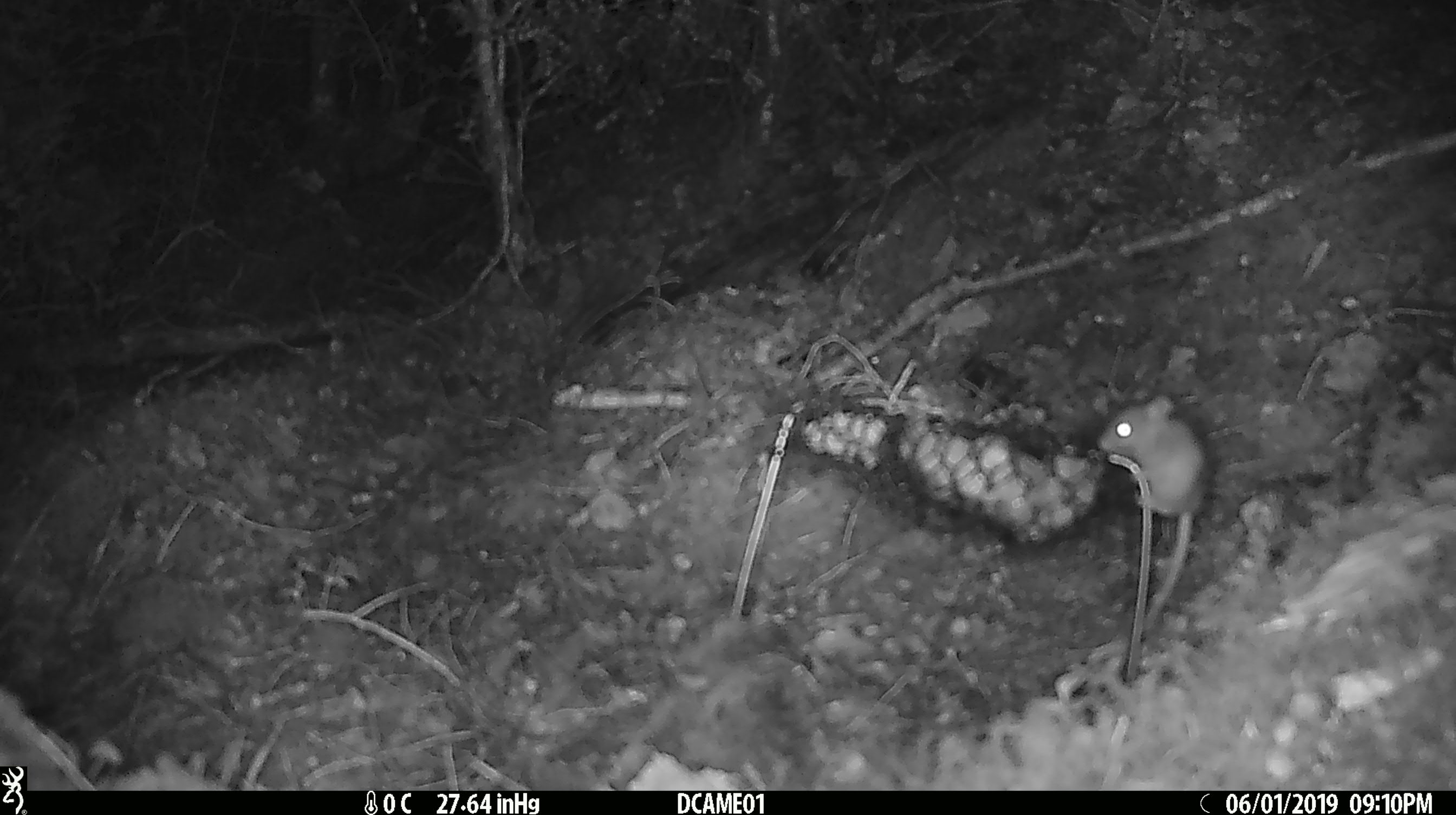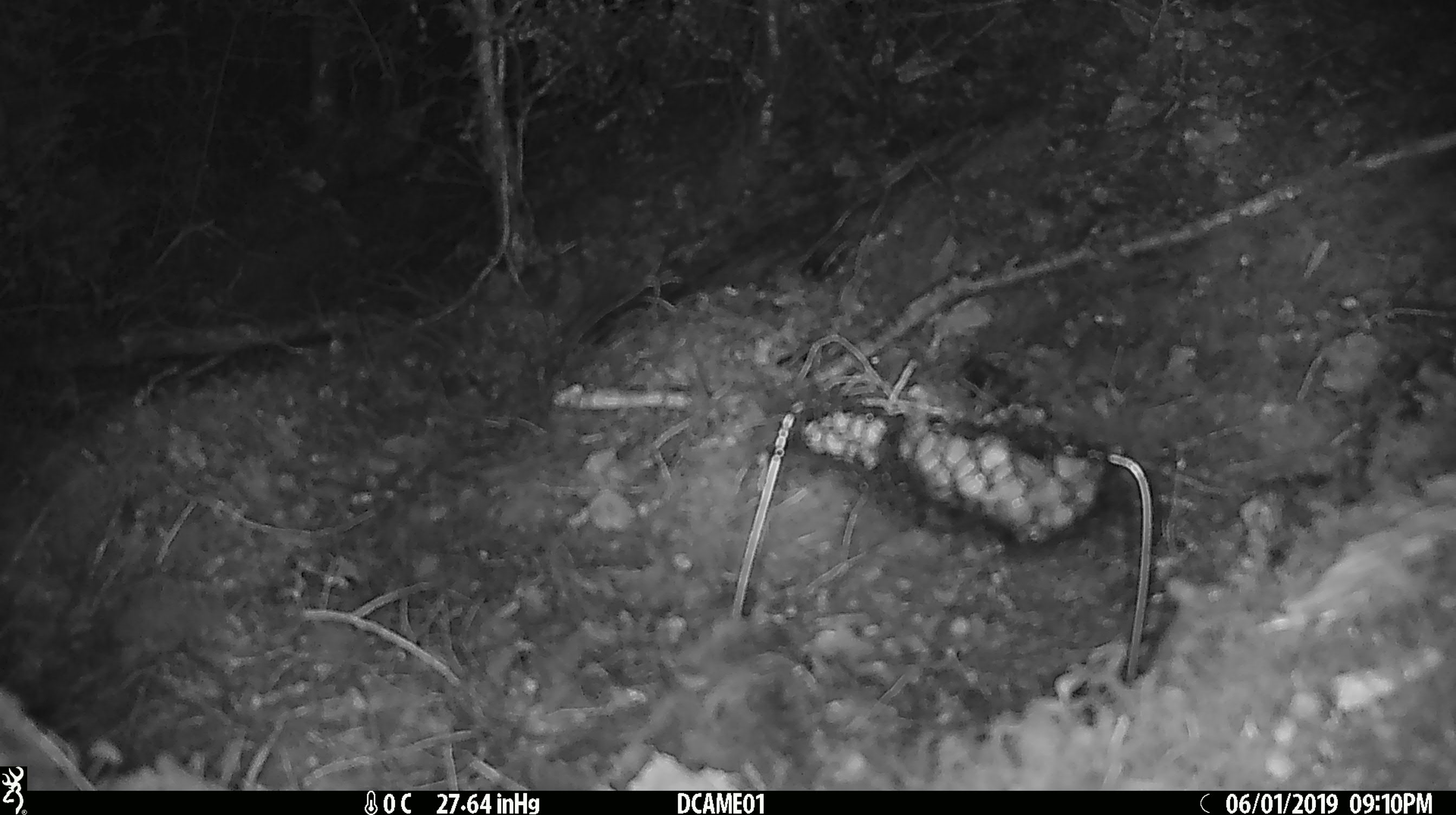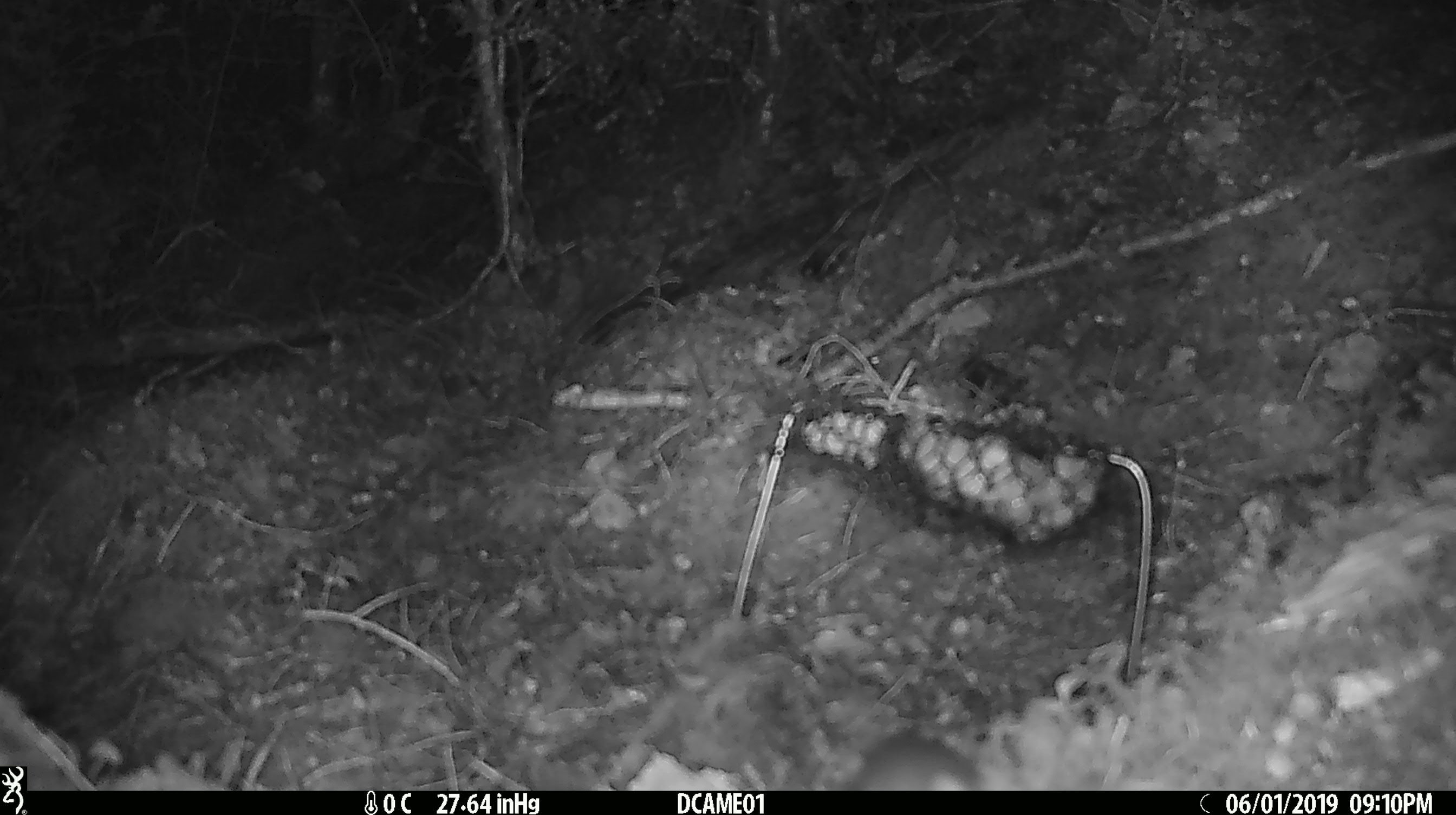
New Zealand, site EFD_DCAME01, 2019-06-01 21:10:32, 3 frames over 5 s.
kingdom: Animalia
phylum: Chordata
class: Mammalia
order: Rodentia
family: Muridae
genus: Mus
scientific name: Mus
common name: mouse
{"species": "mouse (Mus)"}